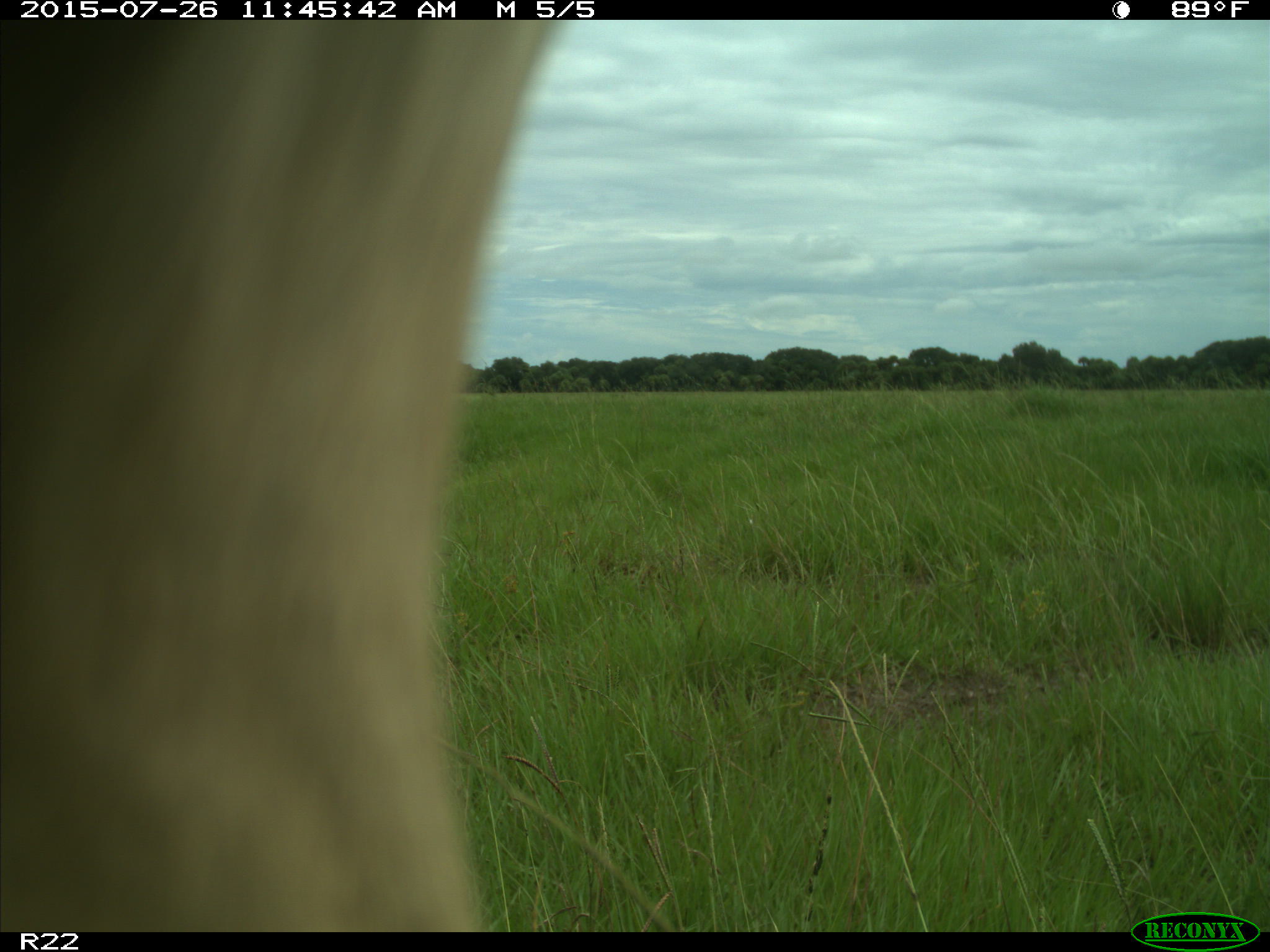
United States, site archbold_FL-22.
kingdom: Animalia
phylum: Chordata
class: Mammalia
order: Artiodactyla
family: Bovidae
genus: Bos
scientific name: Bos taurus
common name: domestic cow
Bos taurus (domestic cow).